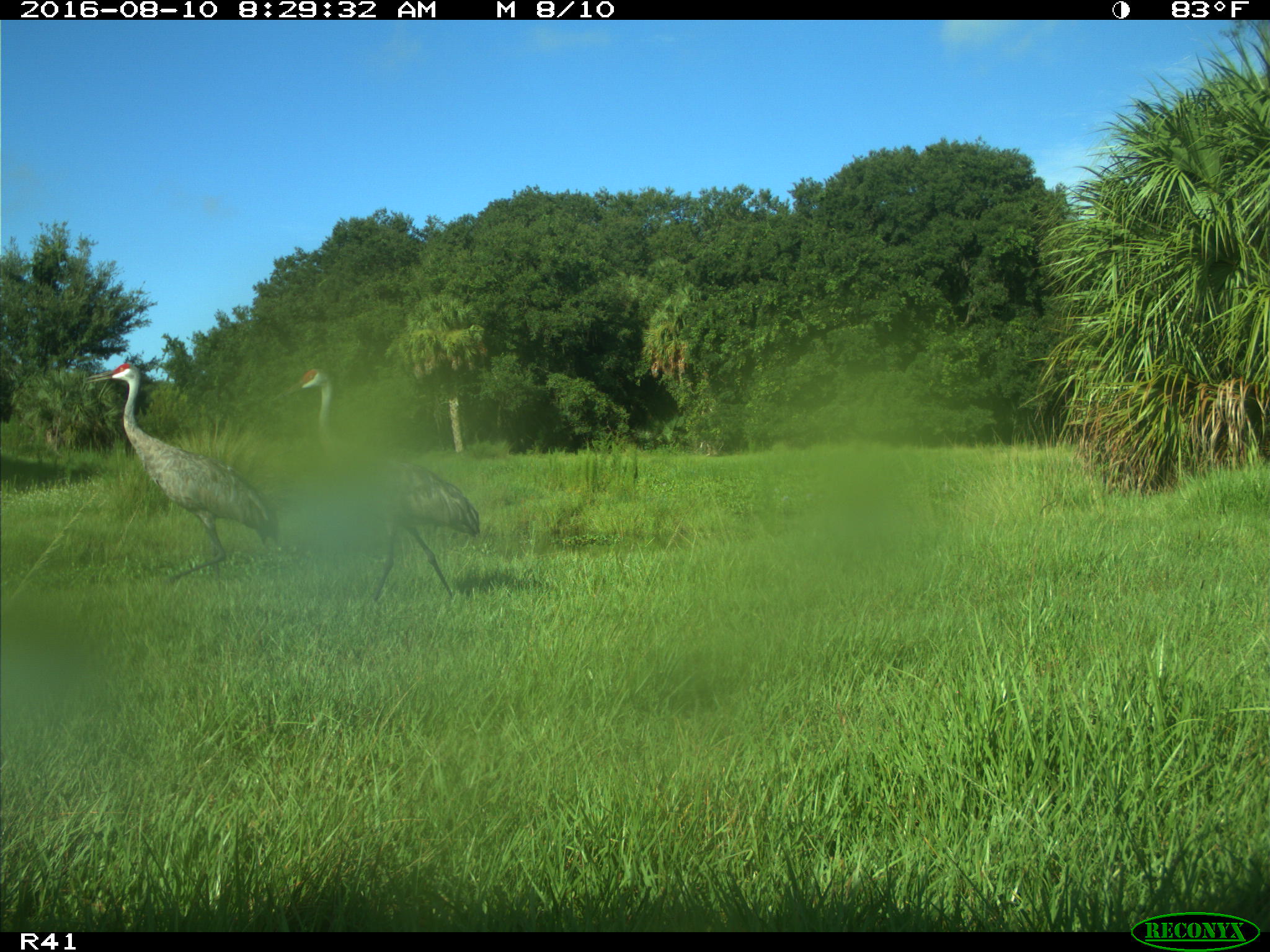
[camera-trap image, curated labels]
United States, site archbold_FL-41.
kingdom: Animalia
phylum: Chordata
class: Aves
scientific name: Aves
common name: birds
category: unidentified bird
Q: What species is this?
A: Unidentified bird (birds) (Aves).